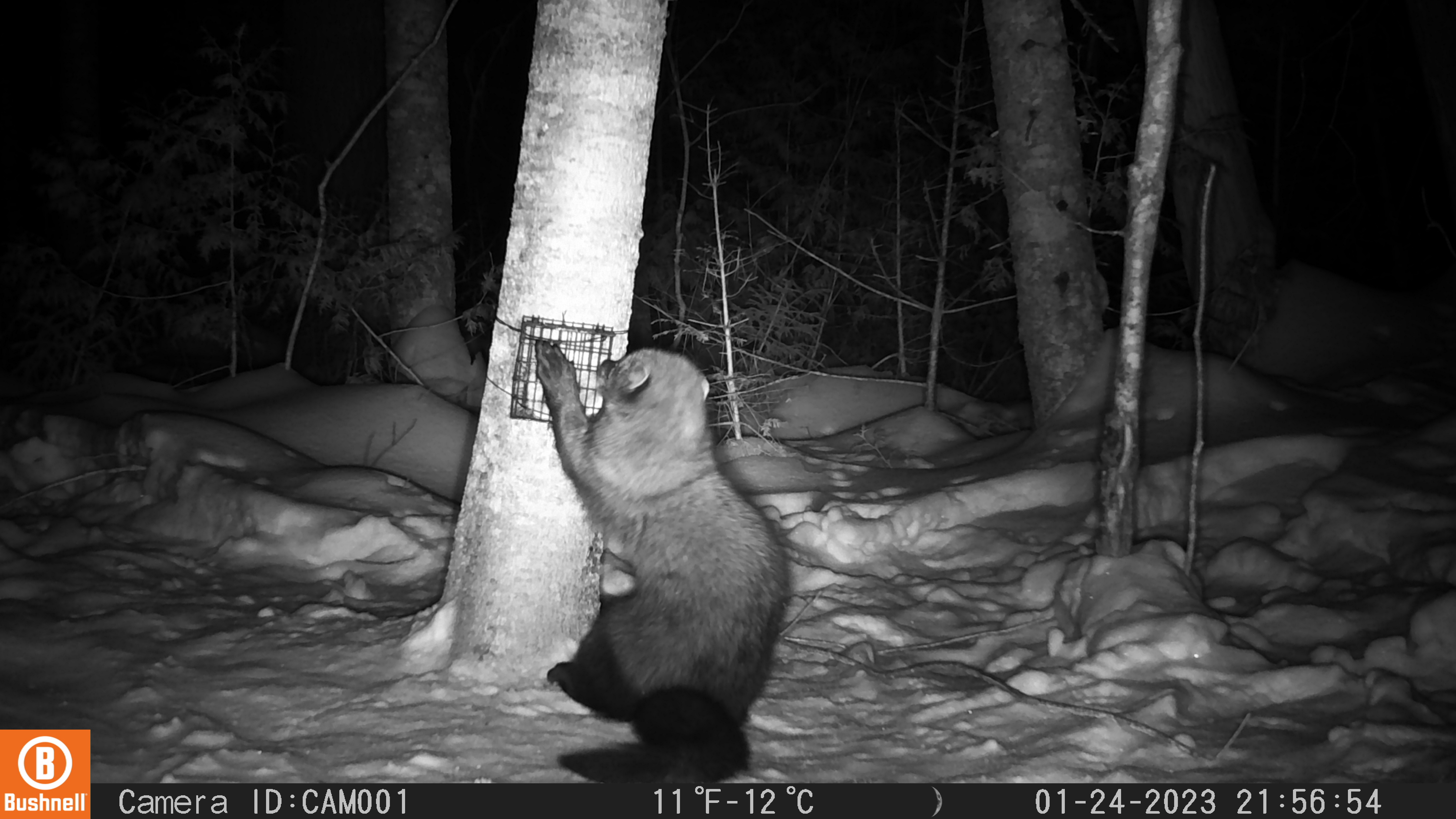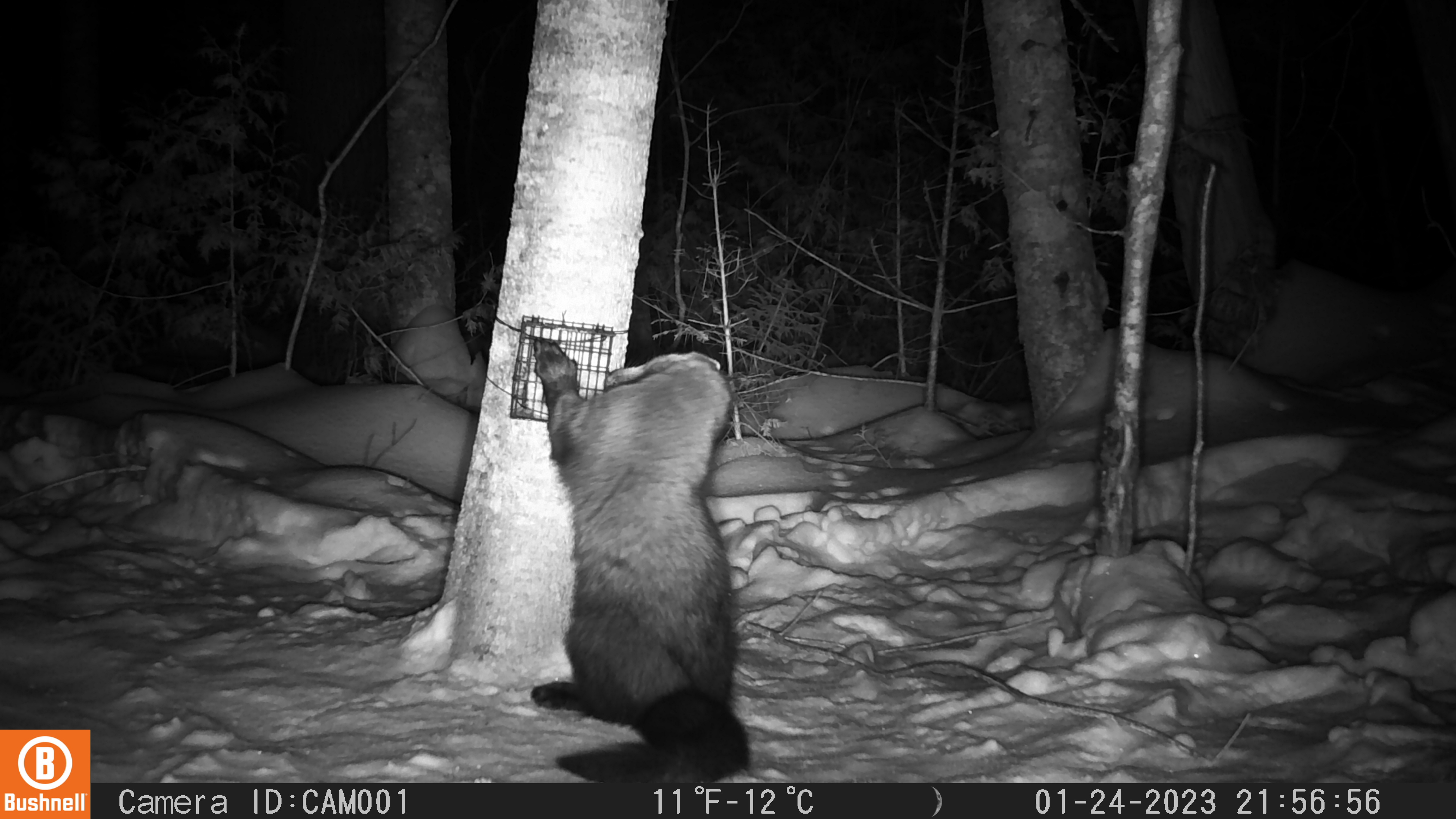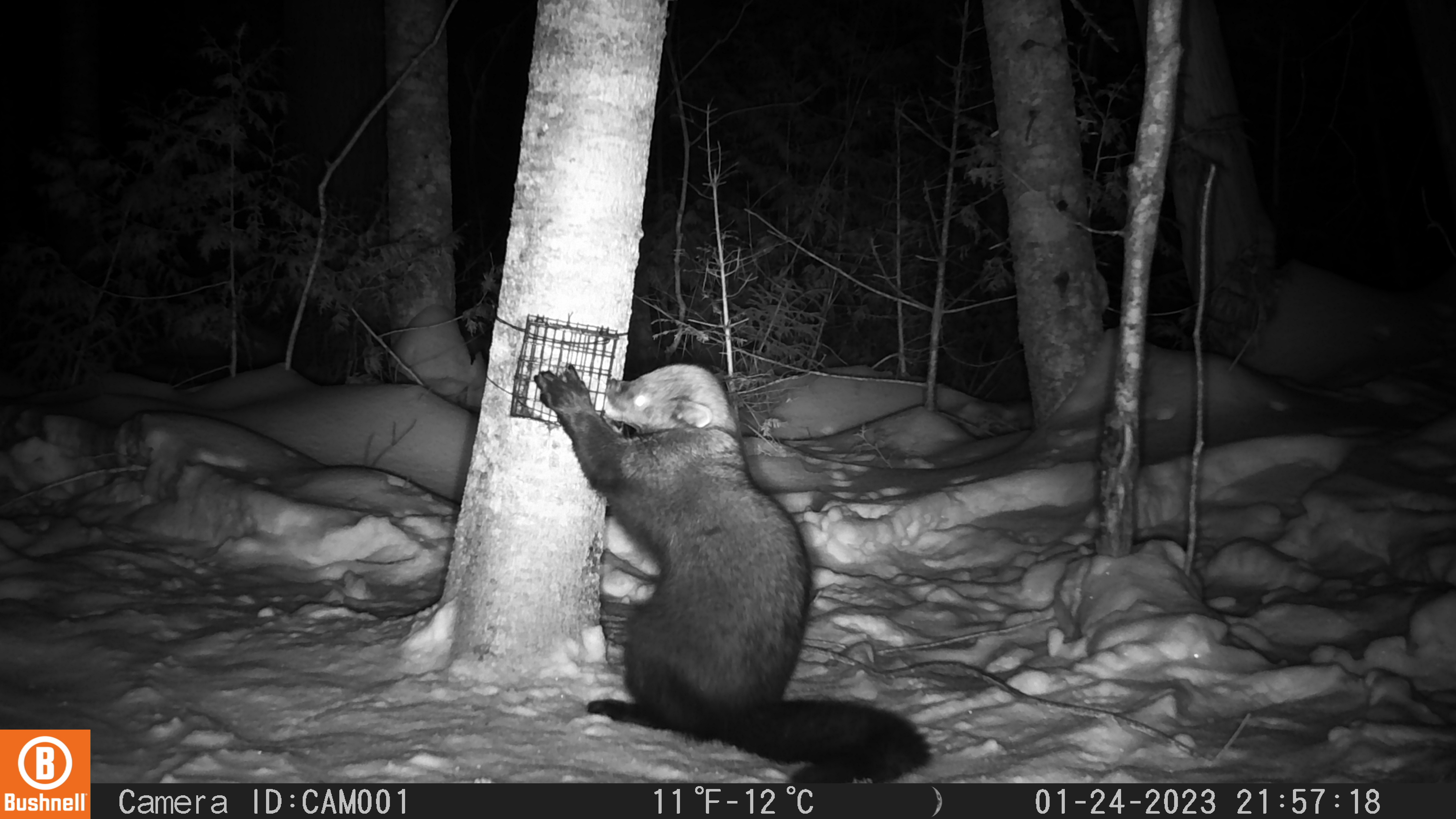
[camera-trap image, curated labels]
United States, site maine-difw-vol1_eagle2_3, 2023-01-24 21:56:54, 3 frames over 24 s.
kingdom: Animalia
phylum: Chordata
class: Mammalia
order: Carnivora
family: Mustelidae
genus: Pekania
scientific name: Pekania pennanti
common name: fisher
Fisher (Pekania pennanti).